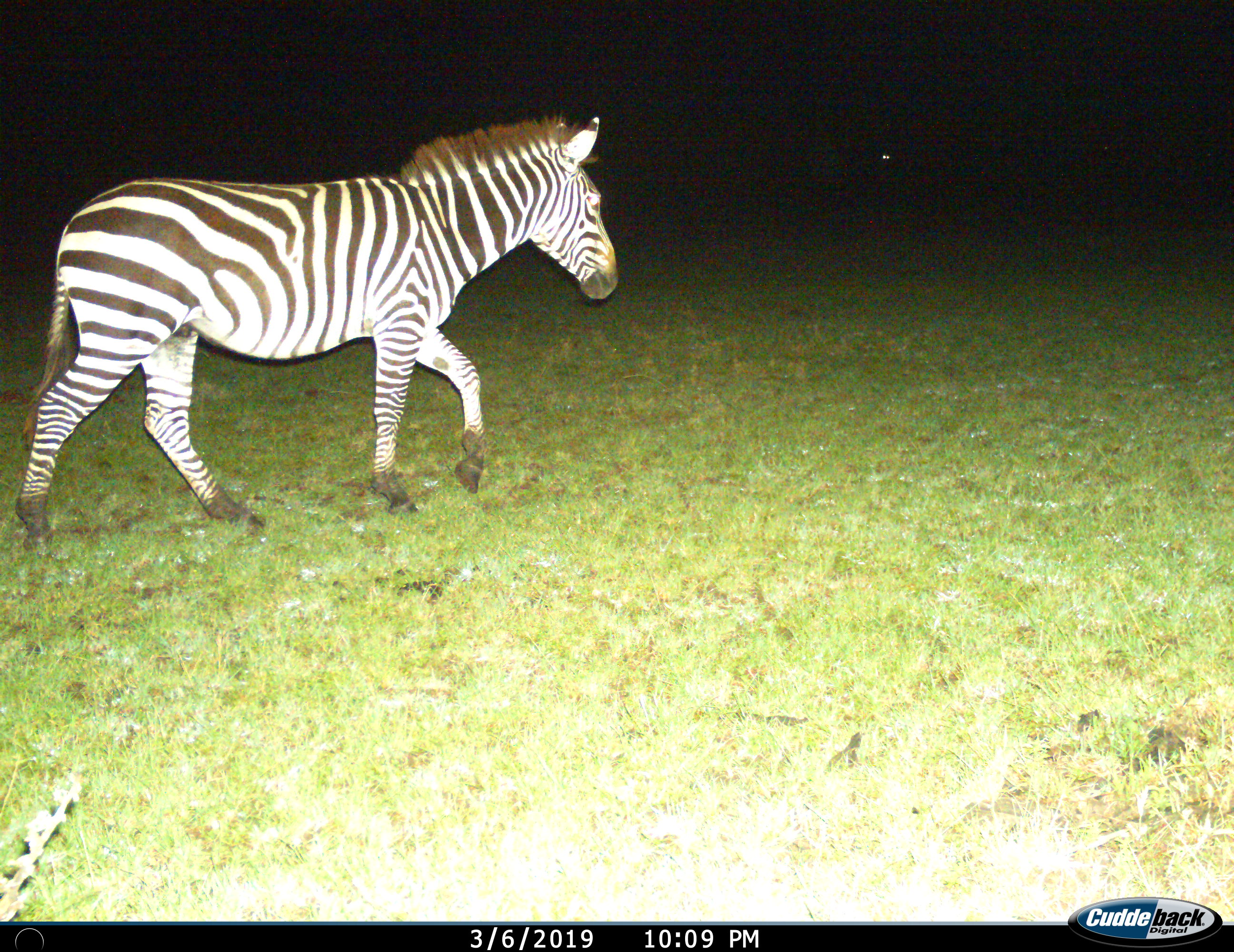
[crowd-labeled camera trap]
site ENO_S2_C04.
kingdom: Animalia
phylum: Chordata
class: Mammalia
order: Perissodactyla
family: Equidae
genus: Equus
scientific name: Equus quagga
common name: plains zebra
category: zebraplains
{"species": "zebraplains (plains zebra) (Equus quagga)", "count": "1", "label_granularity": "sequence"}